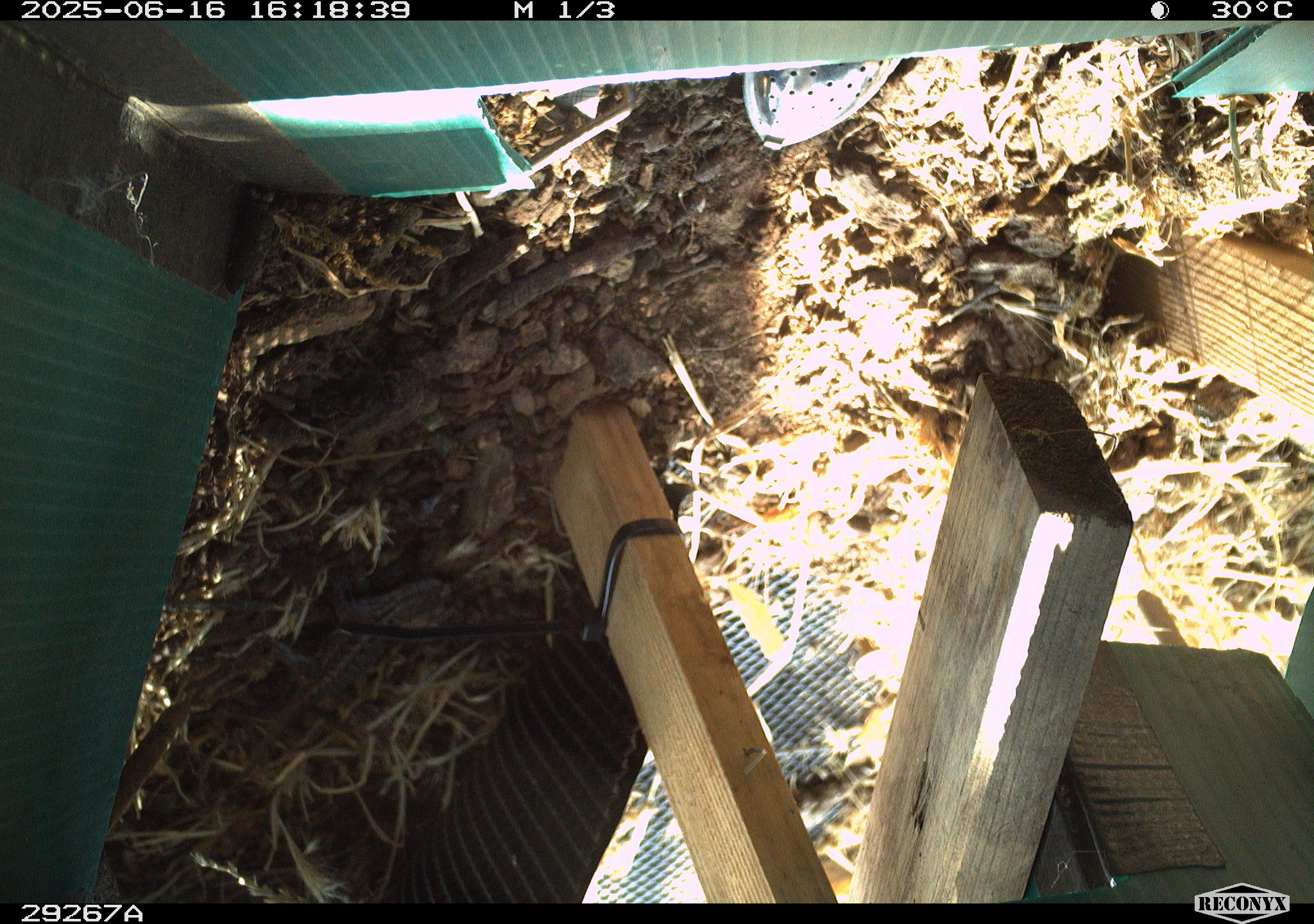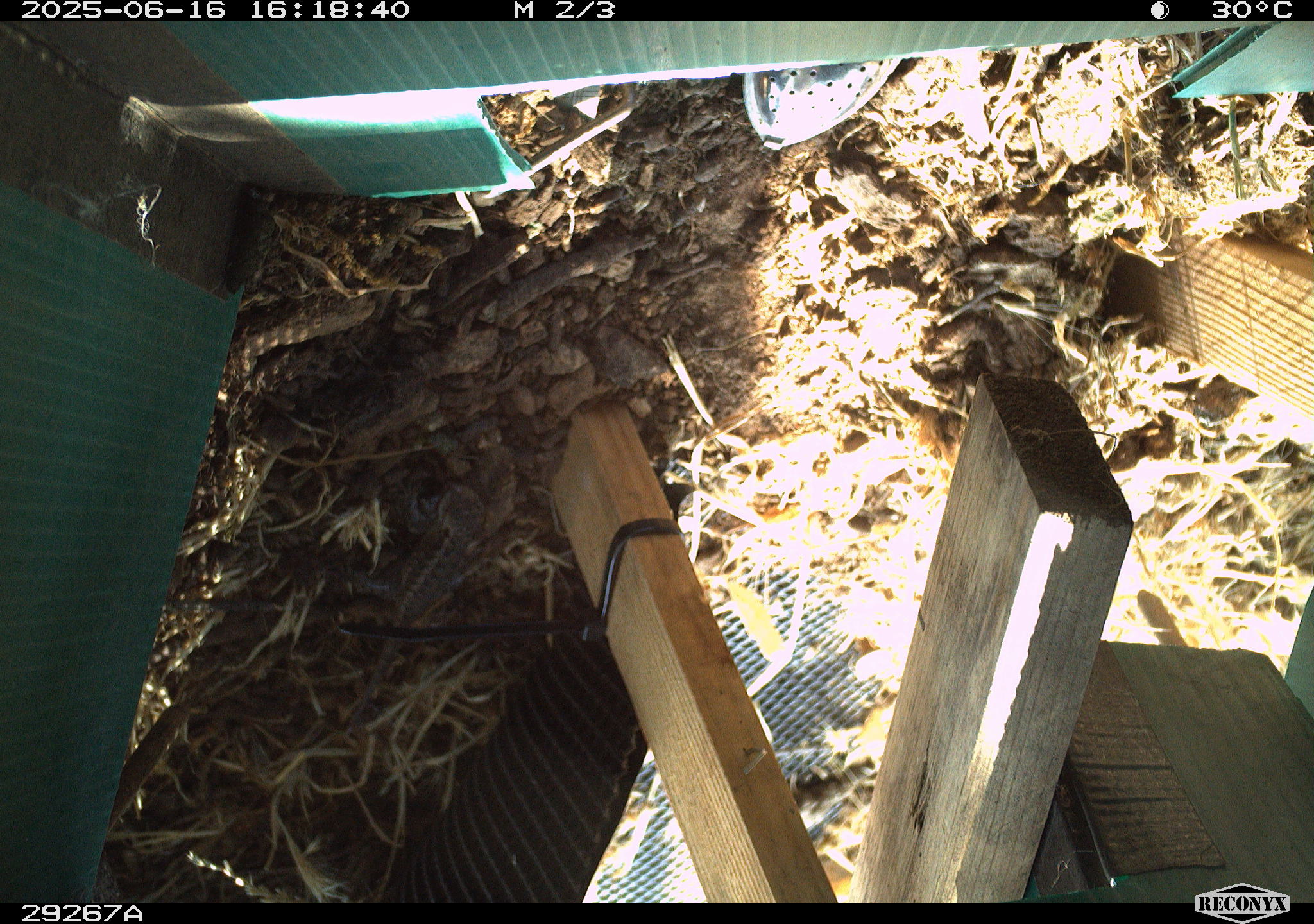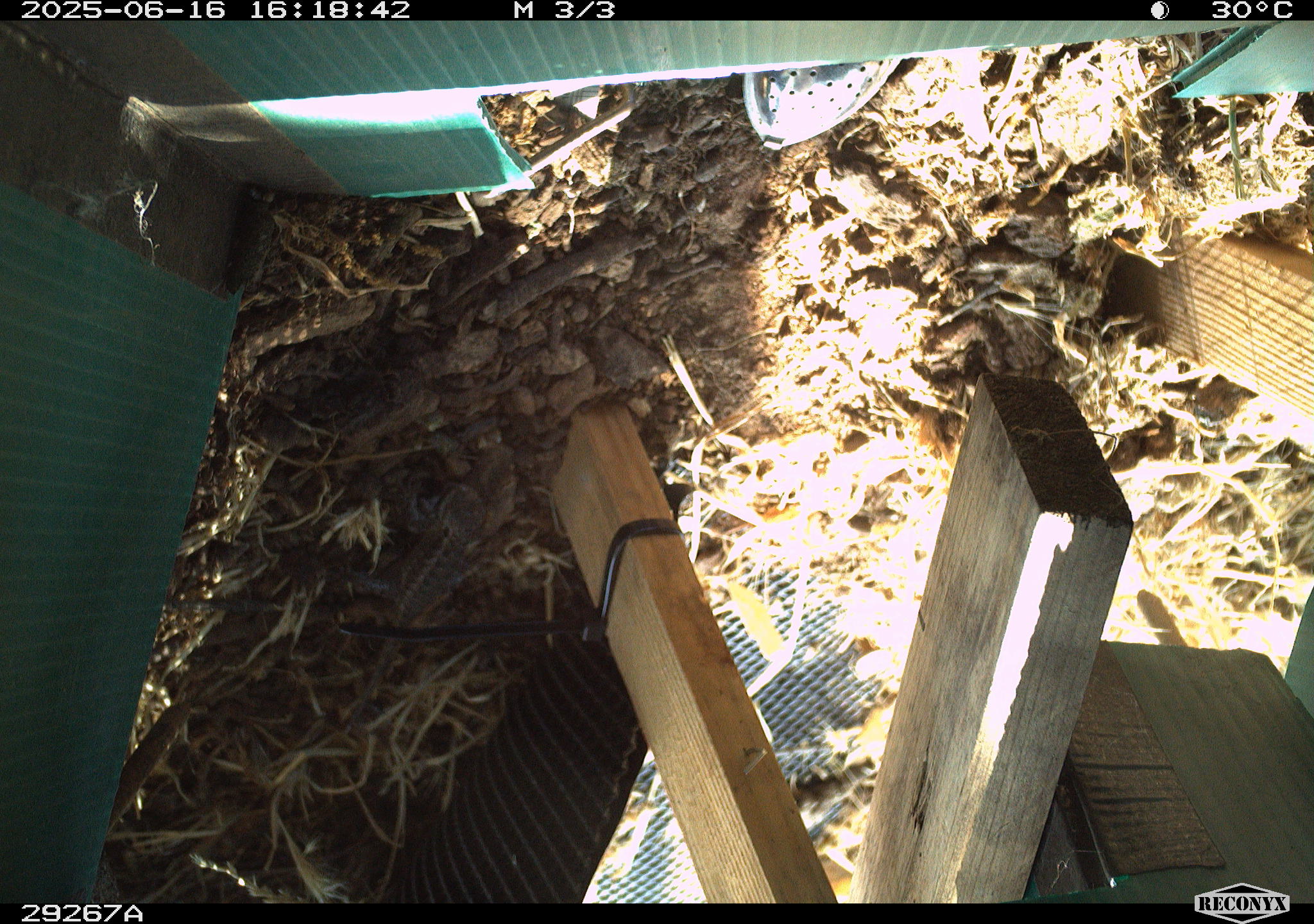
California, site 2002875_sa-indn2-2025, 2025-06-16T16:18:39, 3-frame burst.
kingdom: Animalia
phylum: Chordata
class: Reptilia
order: Squamata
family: Phrynosomatidae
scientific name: Phrynosomatidae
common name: north american spiny lizards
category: sceloporus/uta species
Sceloporus/uta species (north american spiny lizards) (Phrynosomatidae).